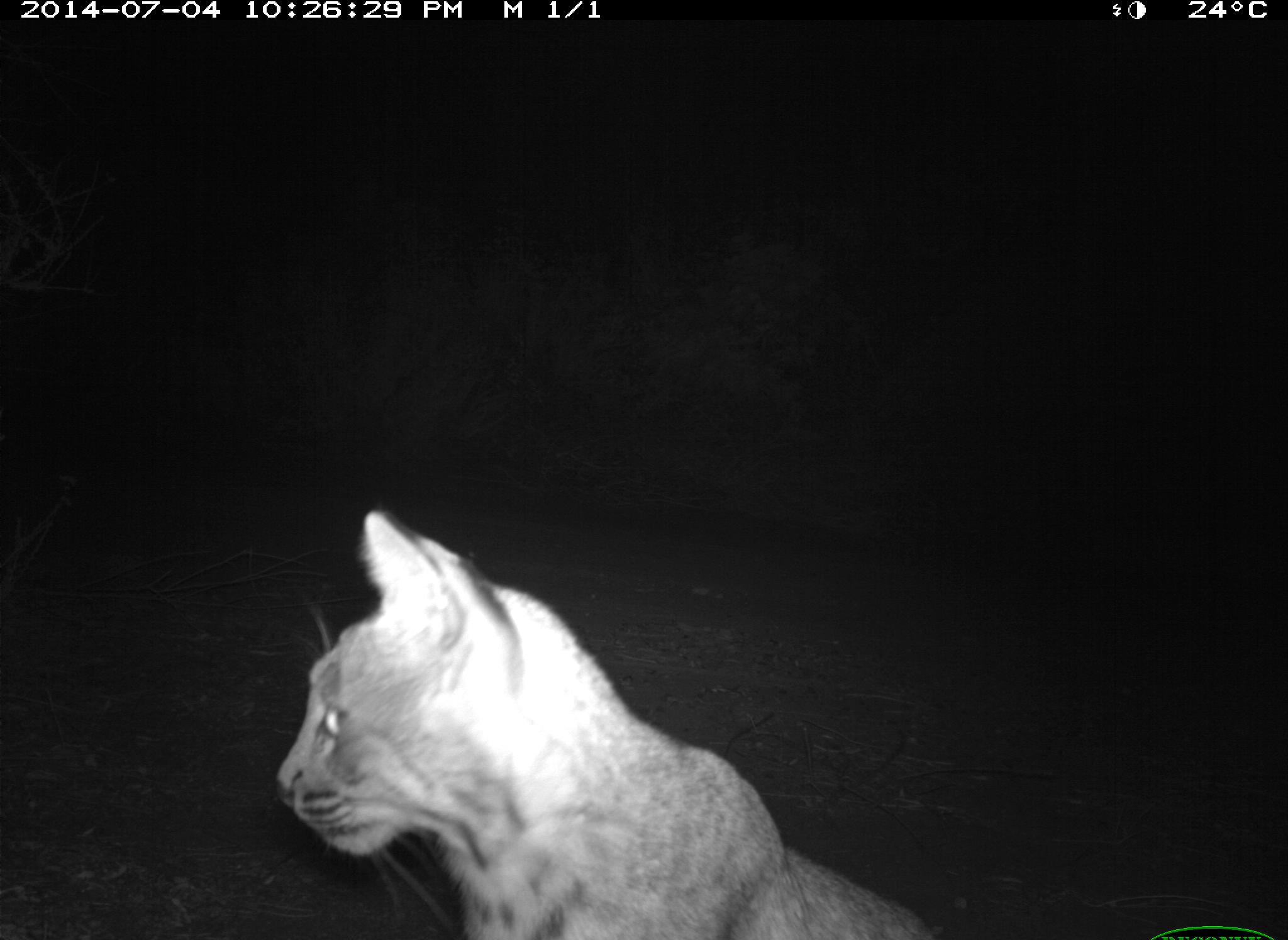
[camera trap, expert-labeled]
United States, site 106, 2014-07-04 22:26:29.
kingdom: Animalia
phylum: Chordata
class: Mammalia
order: Carnivora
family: Felidae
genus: Lynx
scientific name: Lynx rufus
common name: bobcat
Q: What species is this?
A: Bobcat (Lynx rufus).